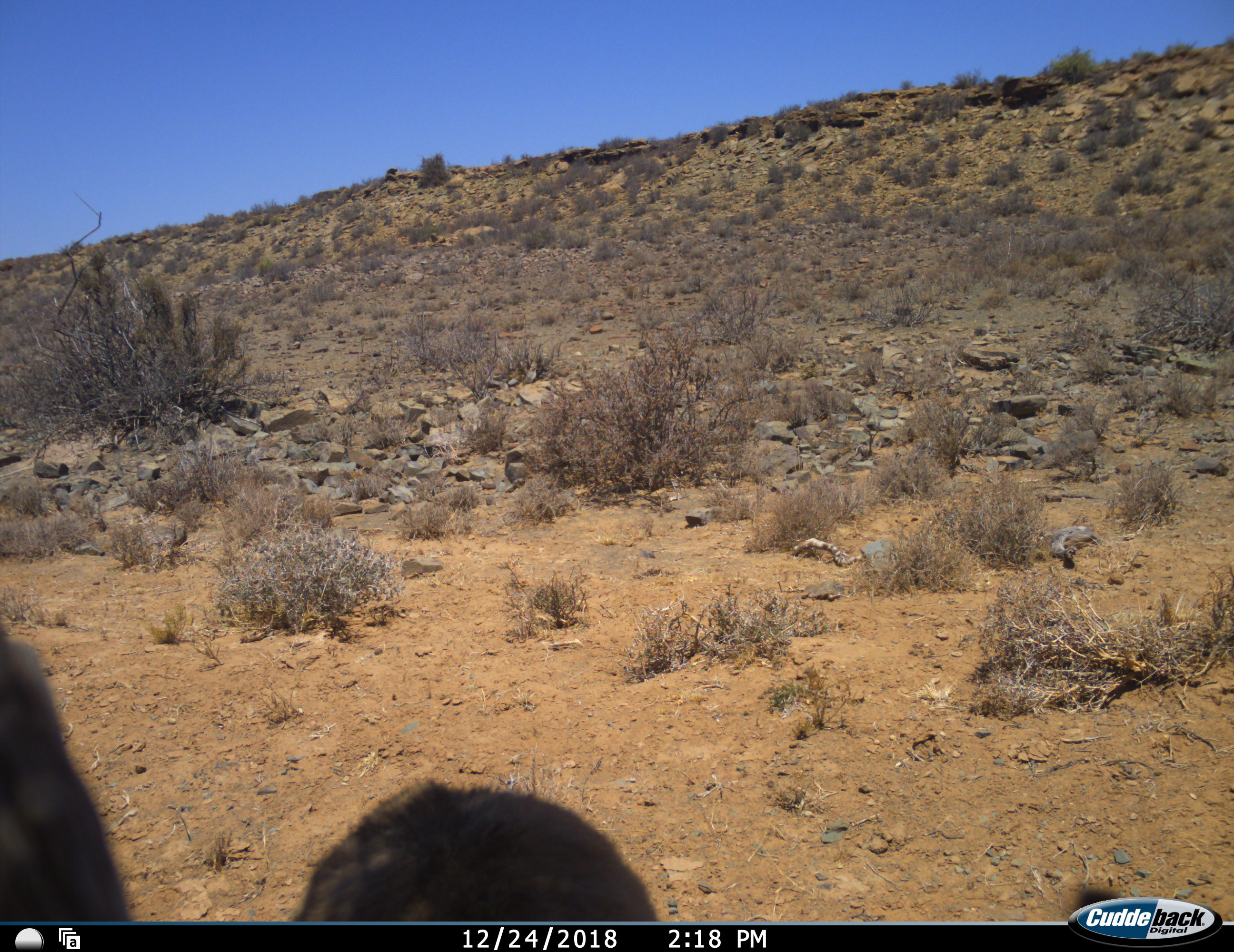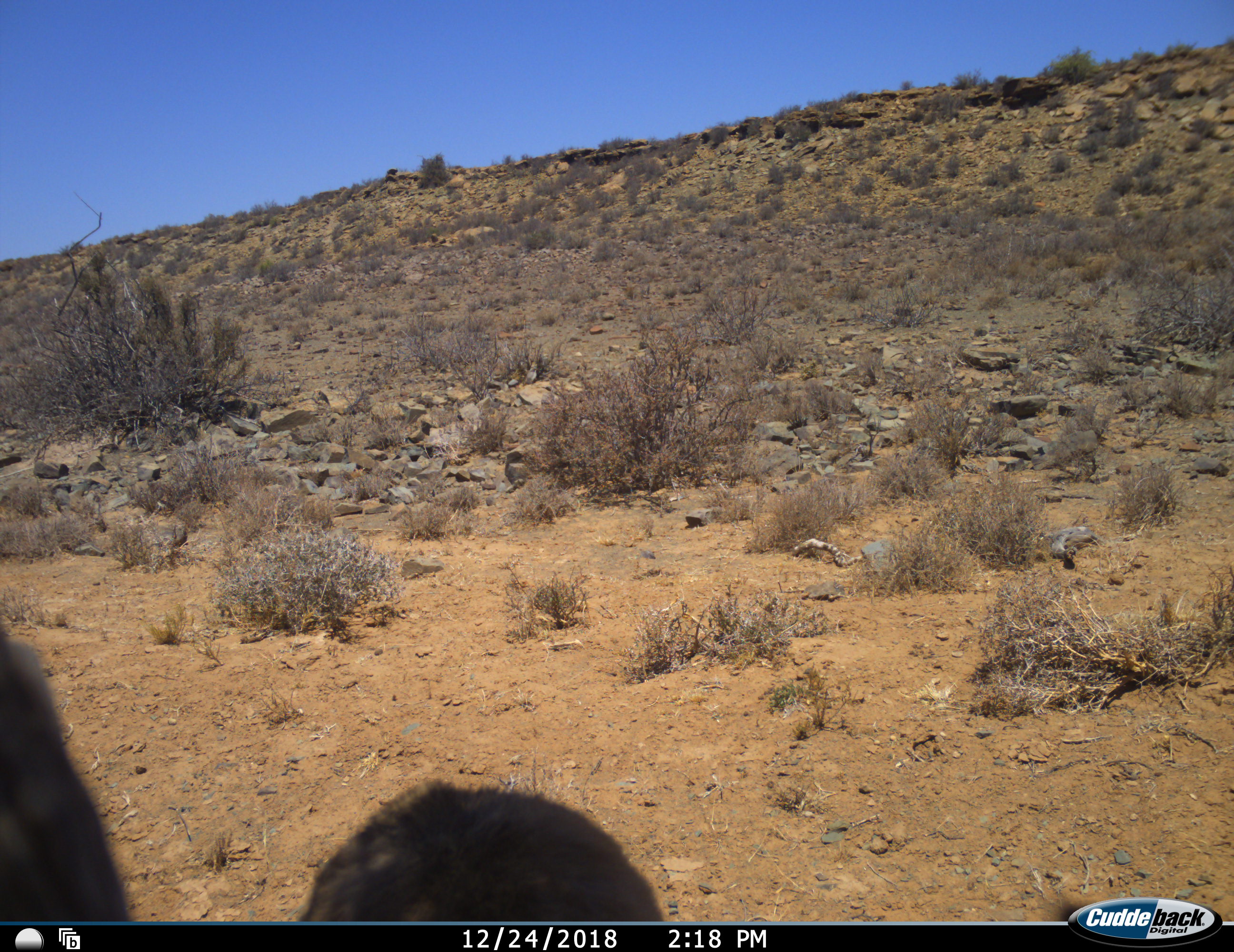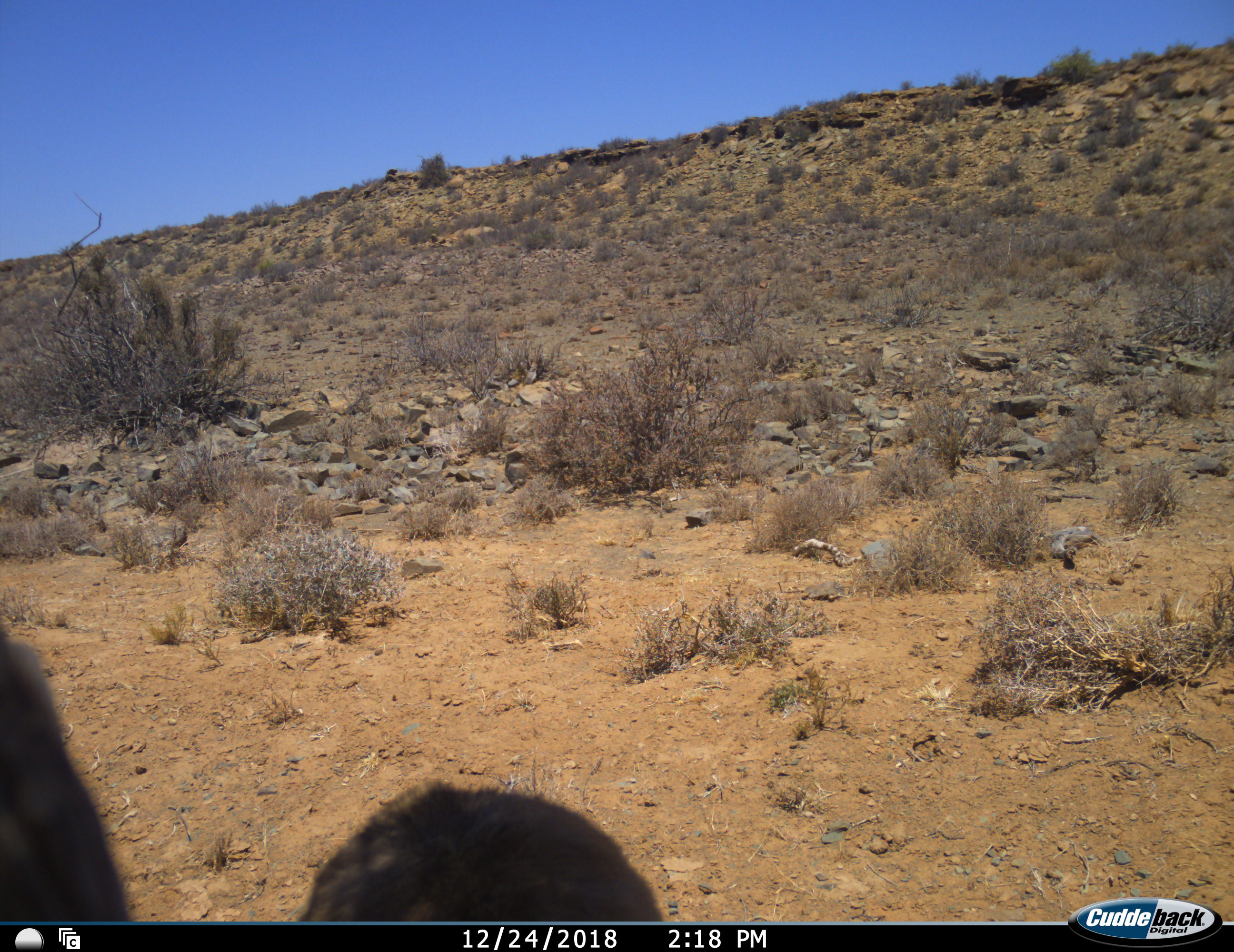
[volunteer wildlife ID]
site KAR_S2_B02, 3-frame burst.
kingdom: Animalia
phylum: Chordata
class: Mammalia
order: Primates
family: Cercopithecidae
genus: Papio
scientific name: Papio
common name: baboon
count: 1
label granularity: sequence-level